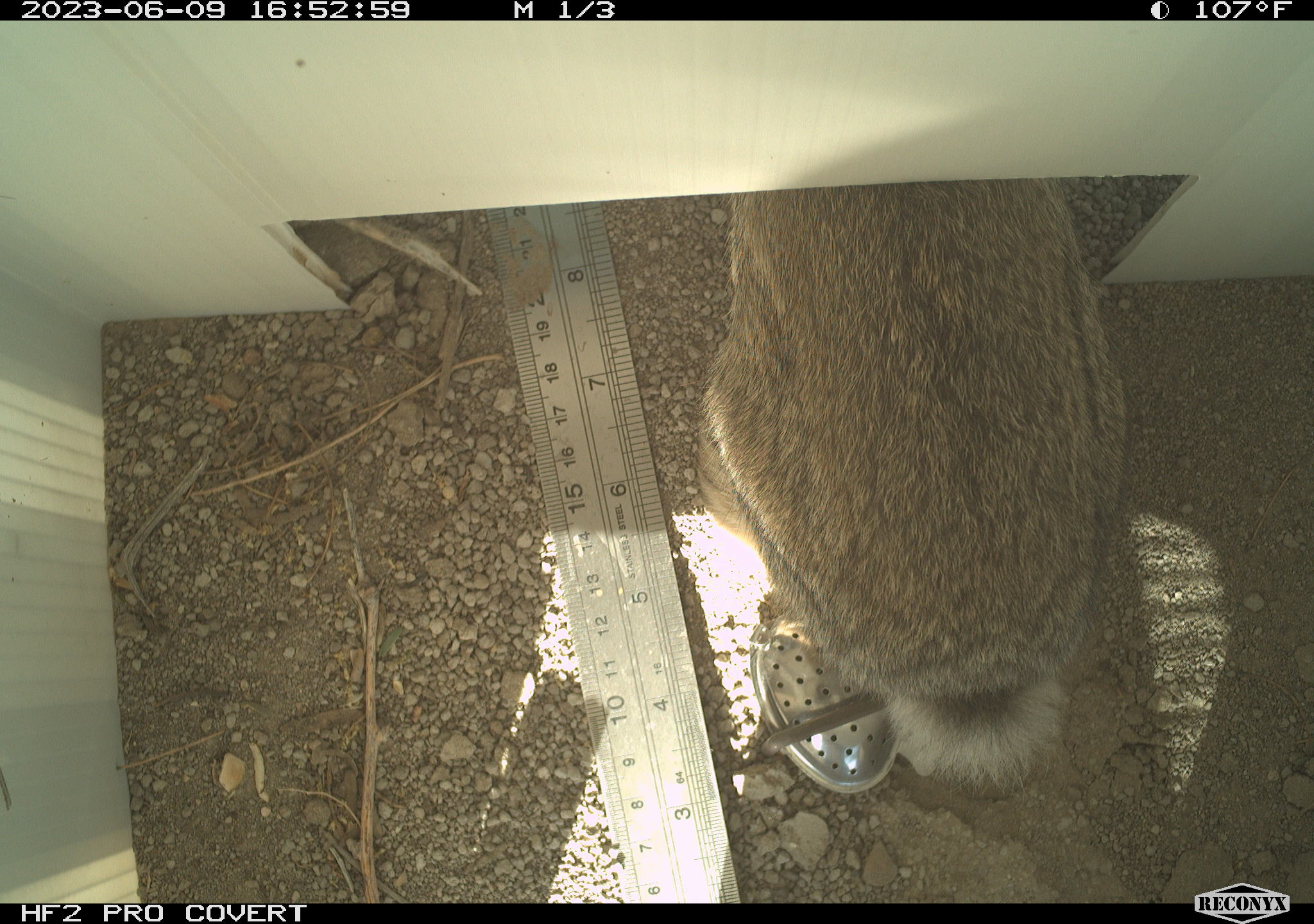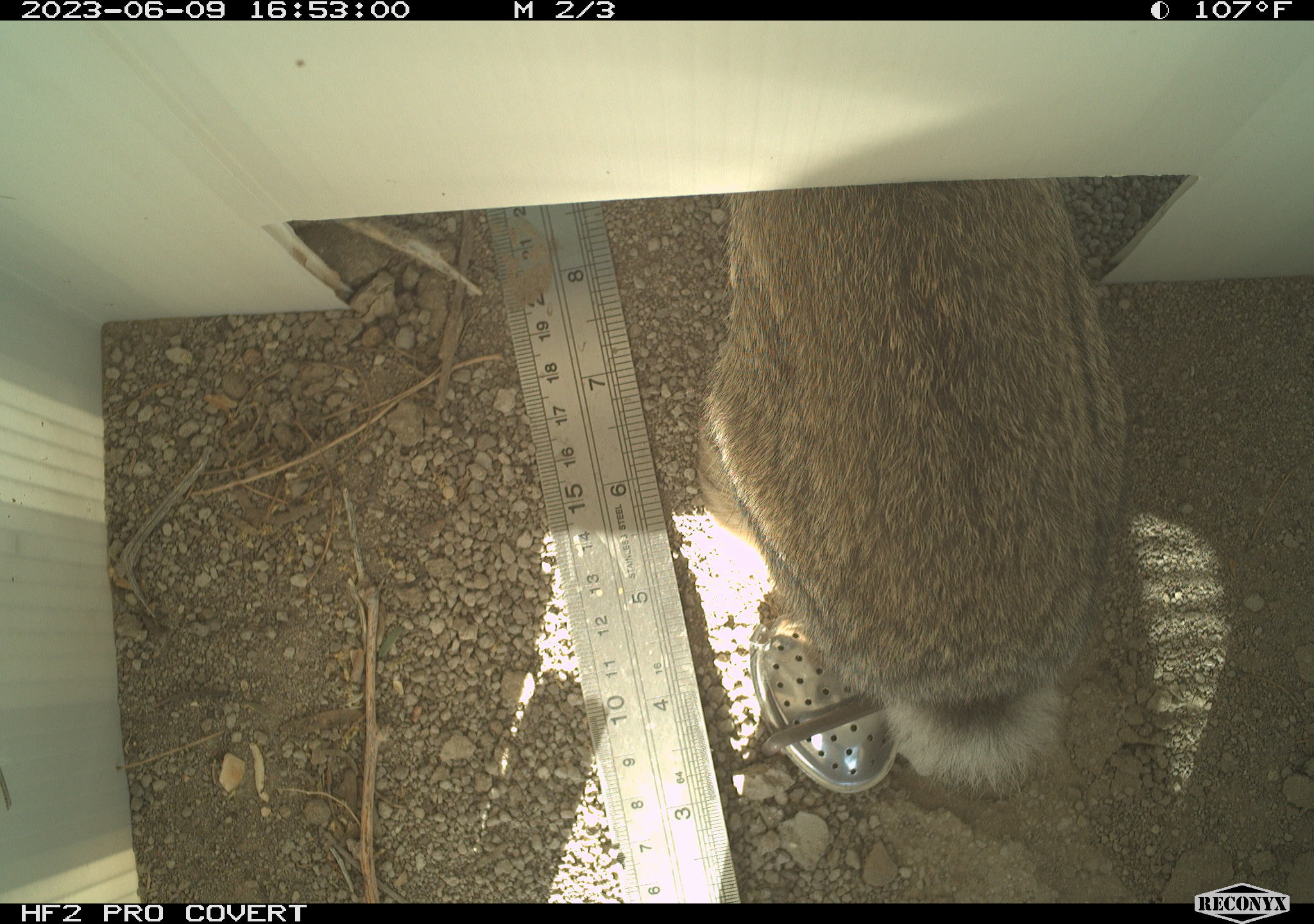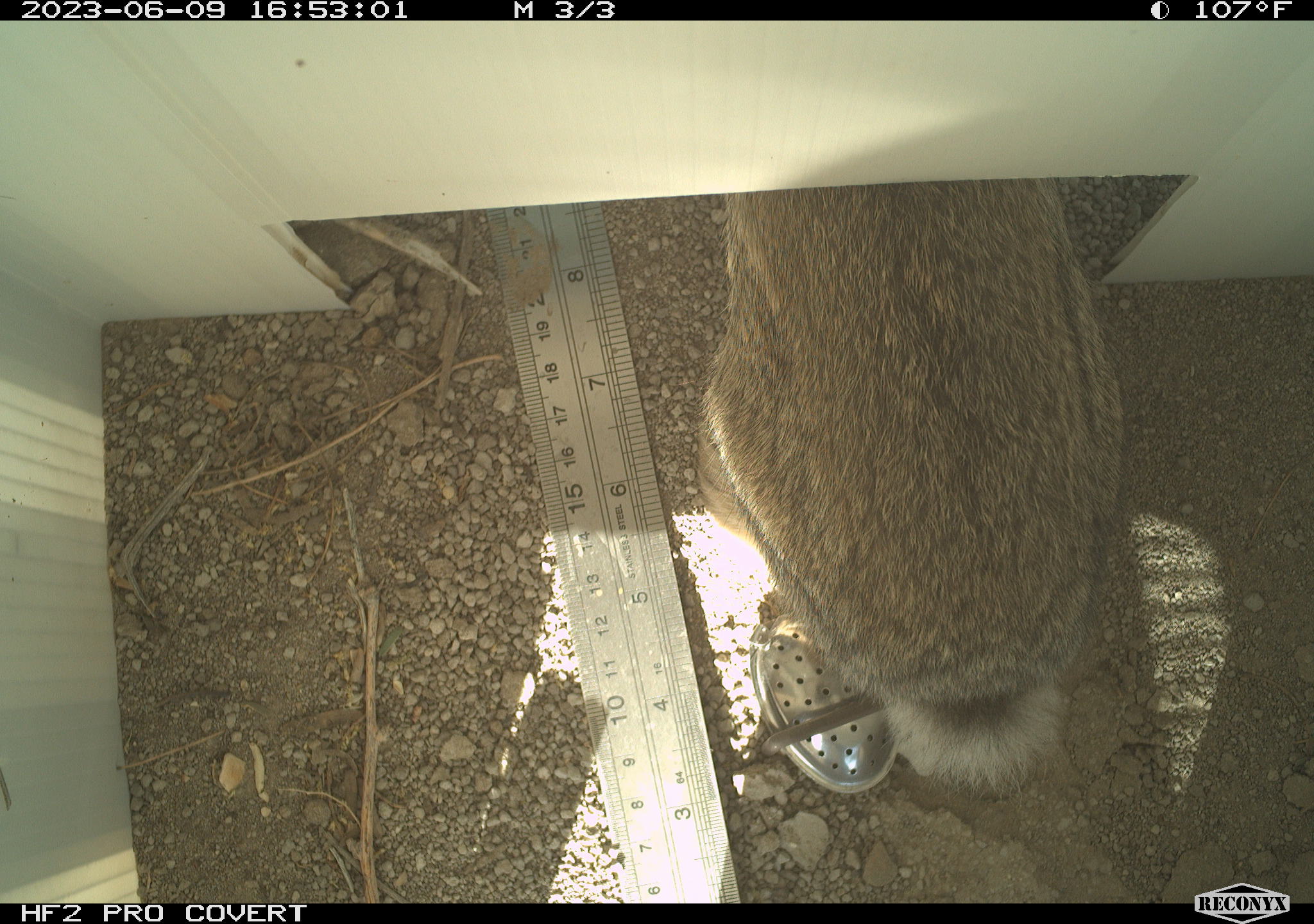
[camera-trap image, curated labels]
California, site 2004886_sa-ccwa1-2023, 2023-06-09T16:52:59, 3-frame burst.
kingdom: Animalia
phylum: Chordata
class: Mammalia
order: Lagomorpha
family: Leporidae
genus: Sylvilagus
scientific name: Sylvilagus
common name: cottontail rabbits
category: sylvilagus species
Sylvilagus species (cottontail rabbits) (Sylvilagus).